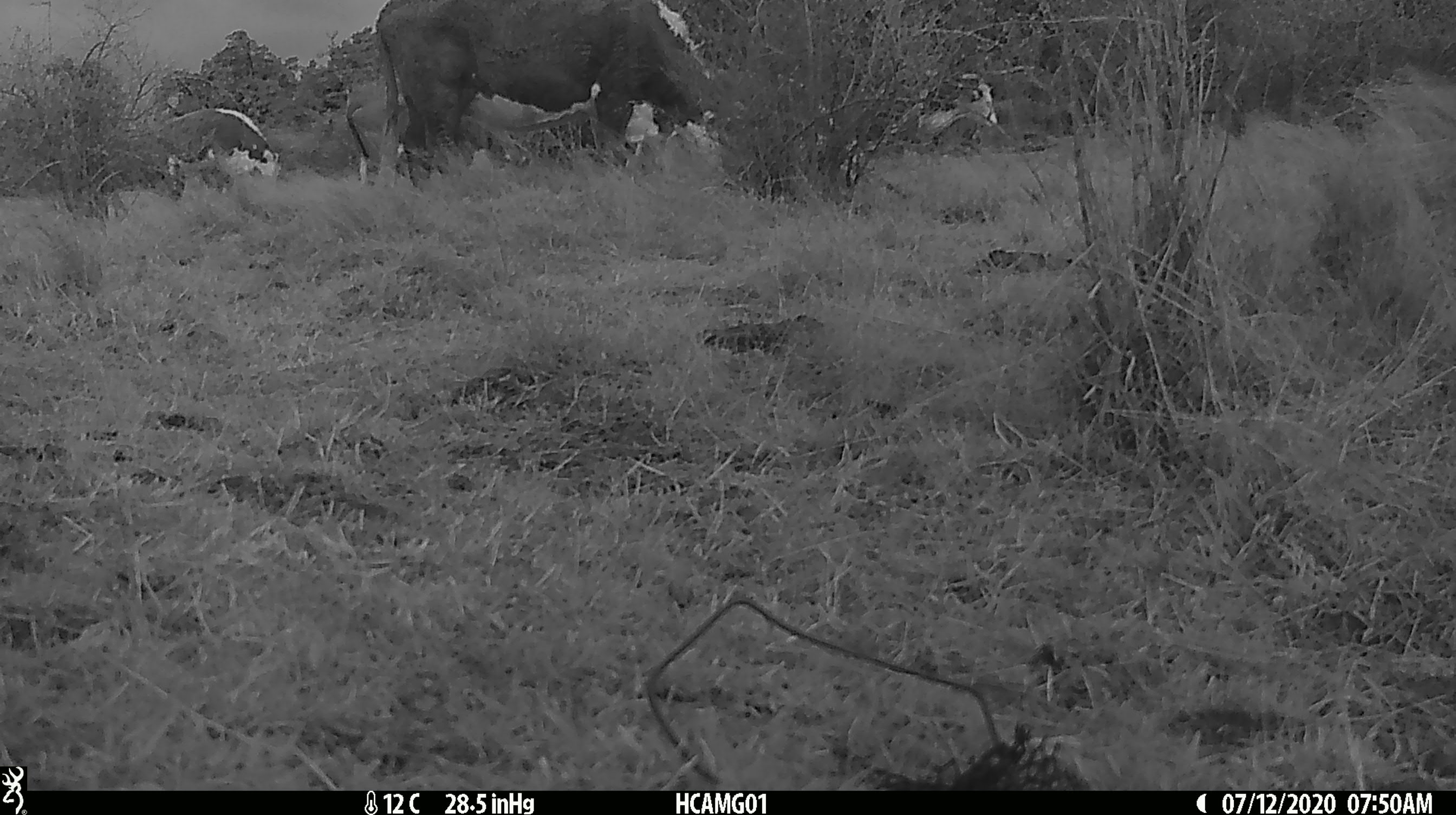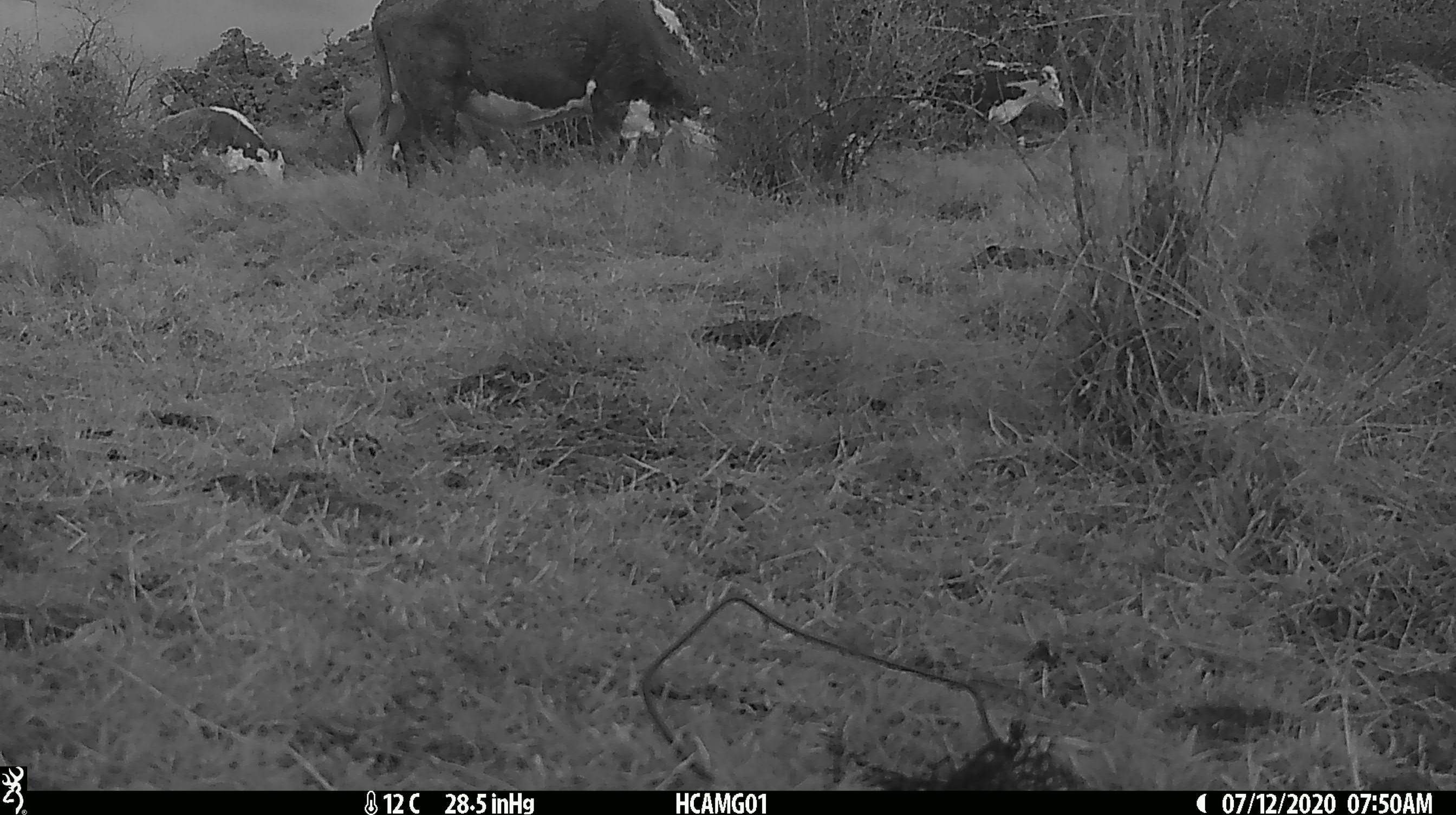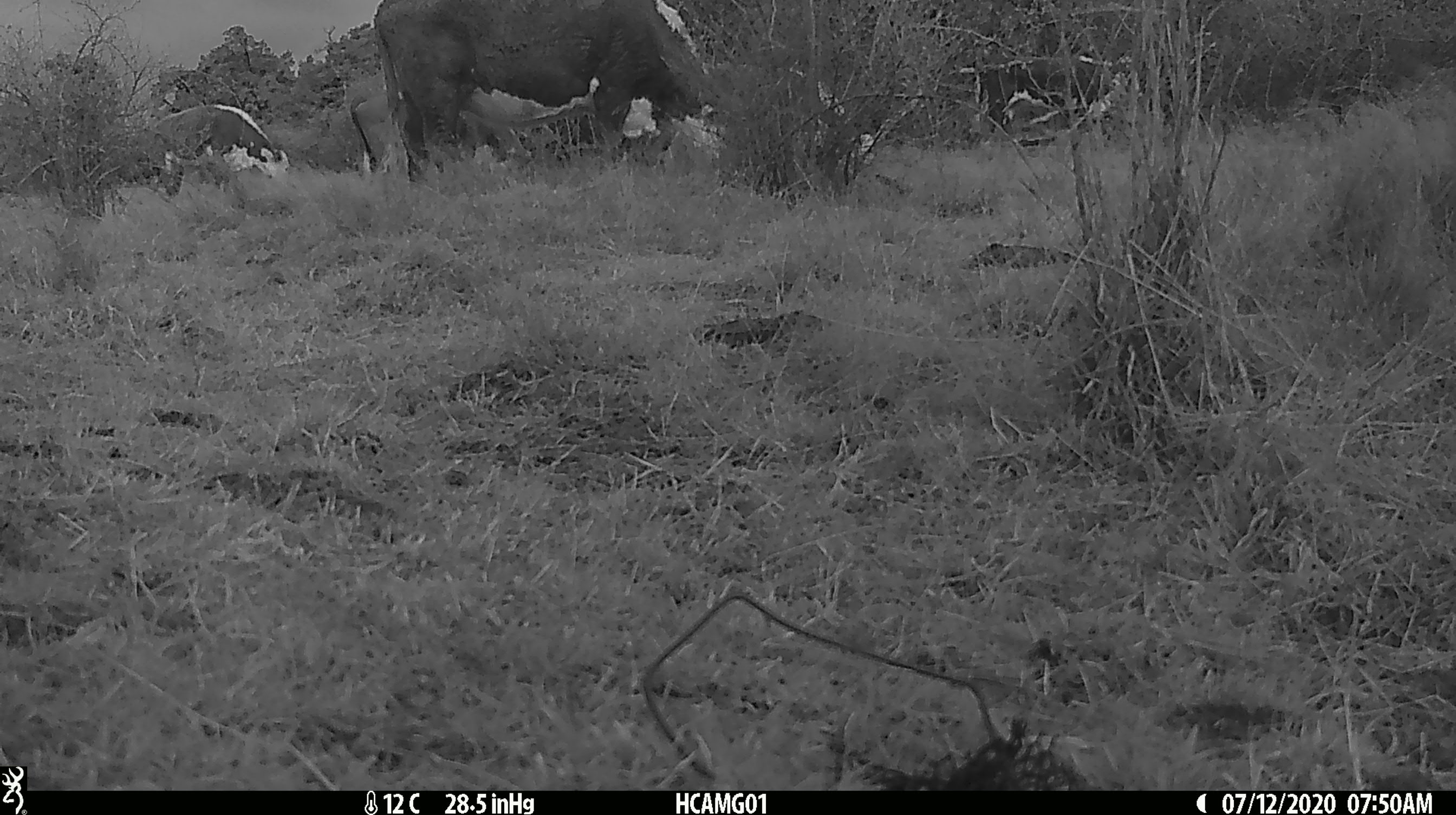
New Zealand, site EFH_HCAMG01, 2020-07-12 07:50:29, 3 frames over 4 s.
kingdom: Animalia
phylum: Chordata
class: Mammalia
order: Artiodactyla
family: Bovidae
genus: Bos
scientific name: Bos taurus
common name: domestic cow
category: cow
Cow (domestic cow) (Bos taurus).